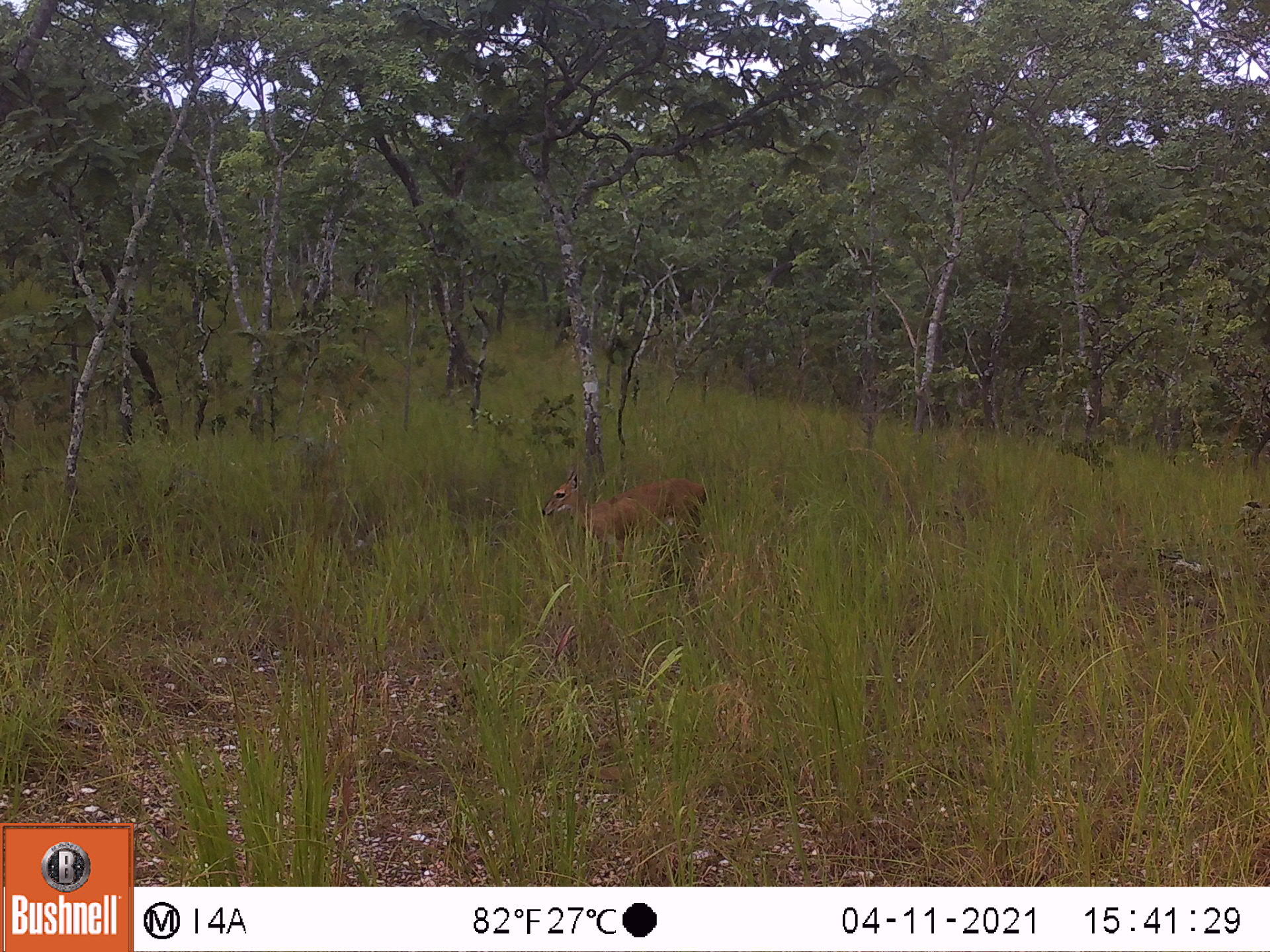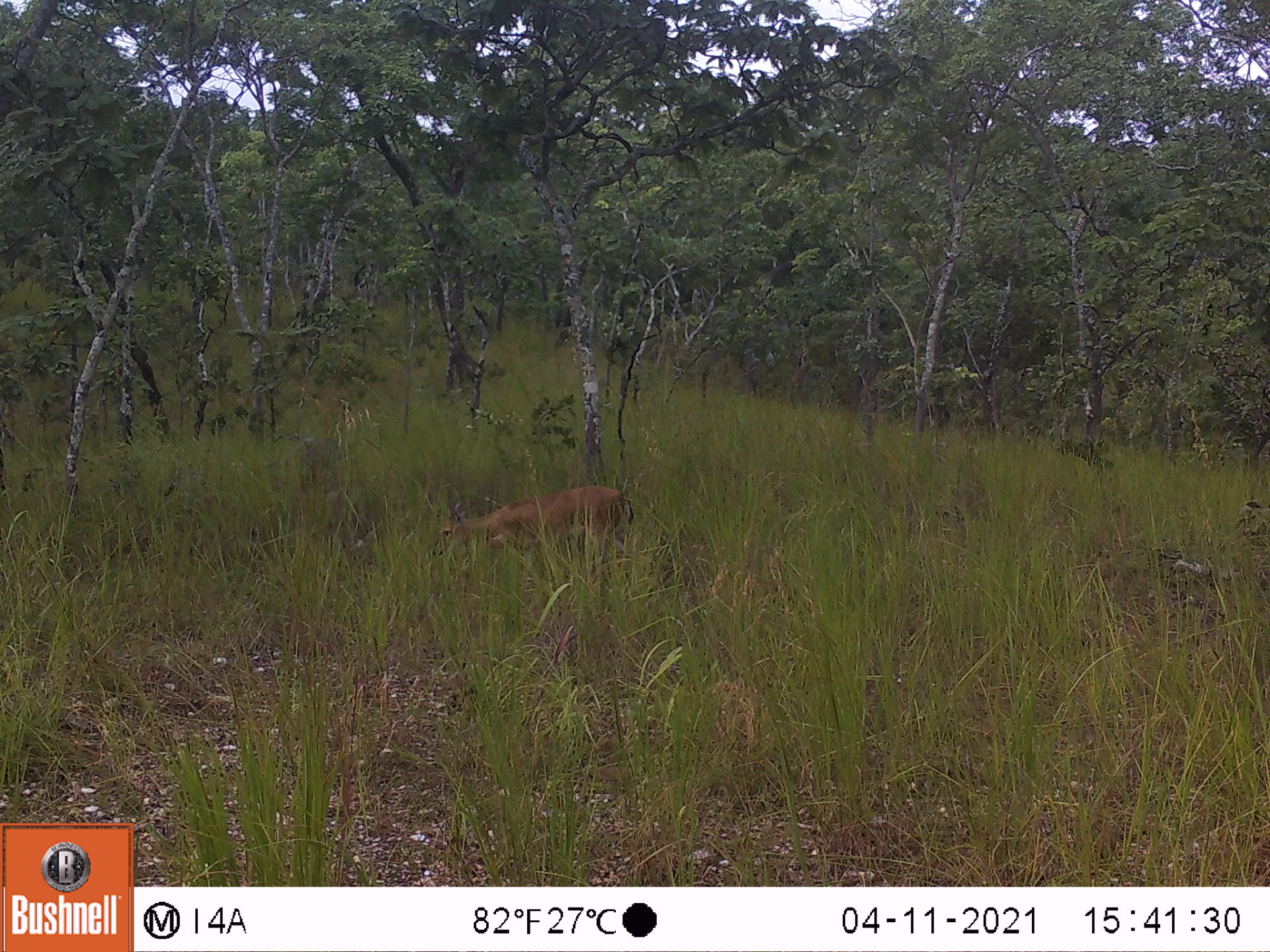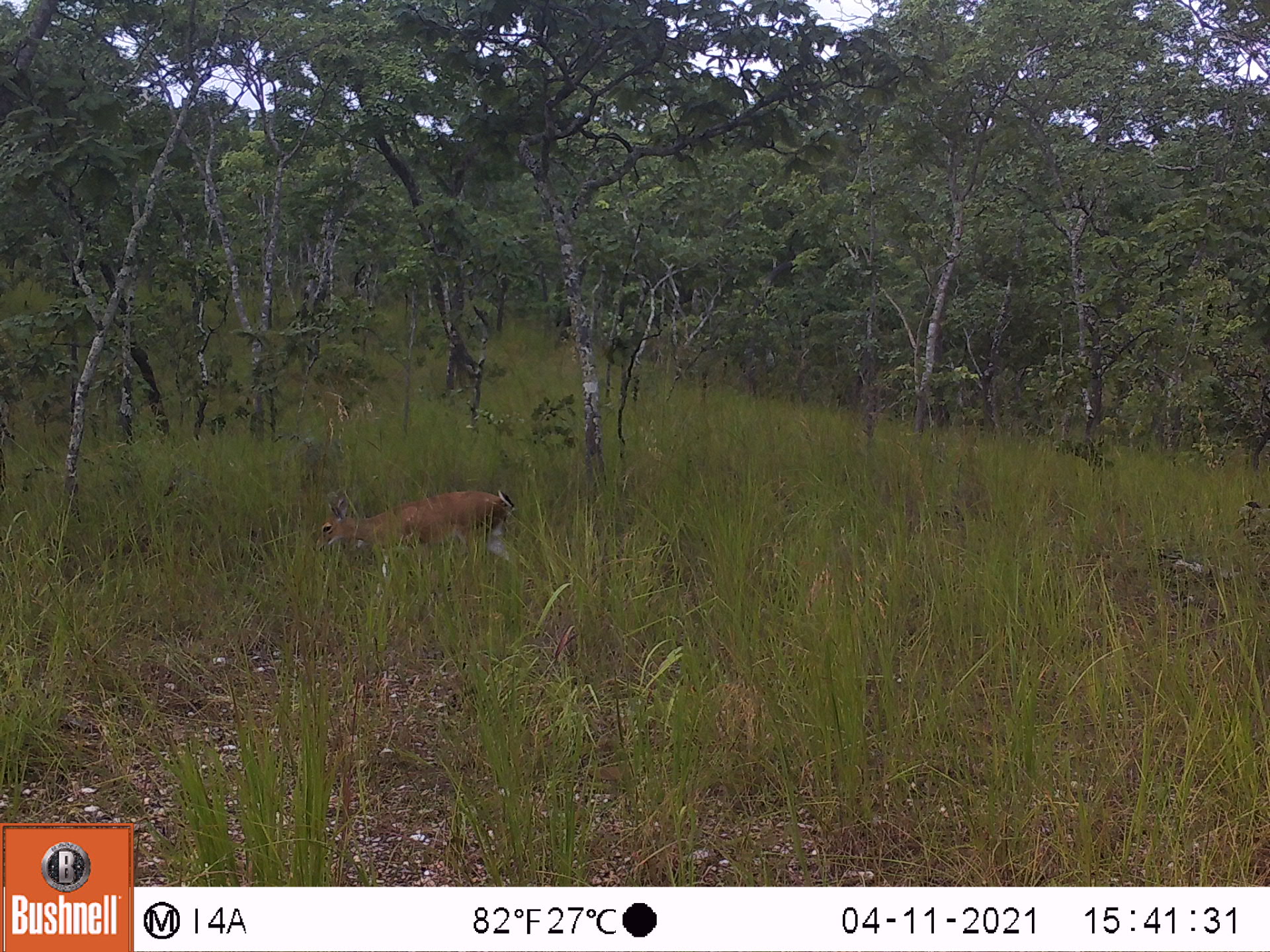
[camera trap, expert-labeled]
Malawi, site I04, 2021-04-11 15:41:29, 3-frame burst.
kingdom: Animalia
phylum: Chordata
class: Mammalia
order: Artiodactyla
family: Bovidae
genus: Sylvicapra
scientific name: Sylvicapra grimmia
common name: common duiker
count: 1